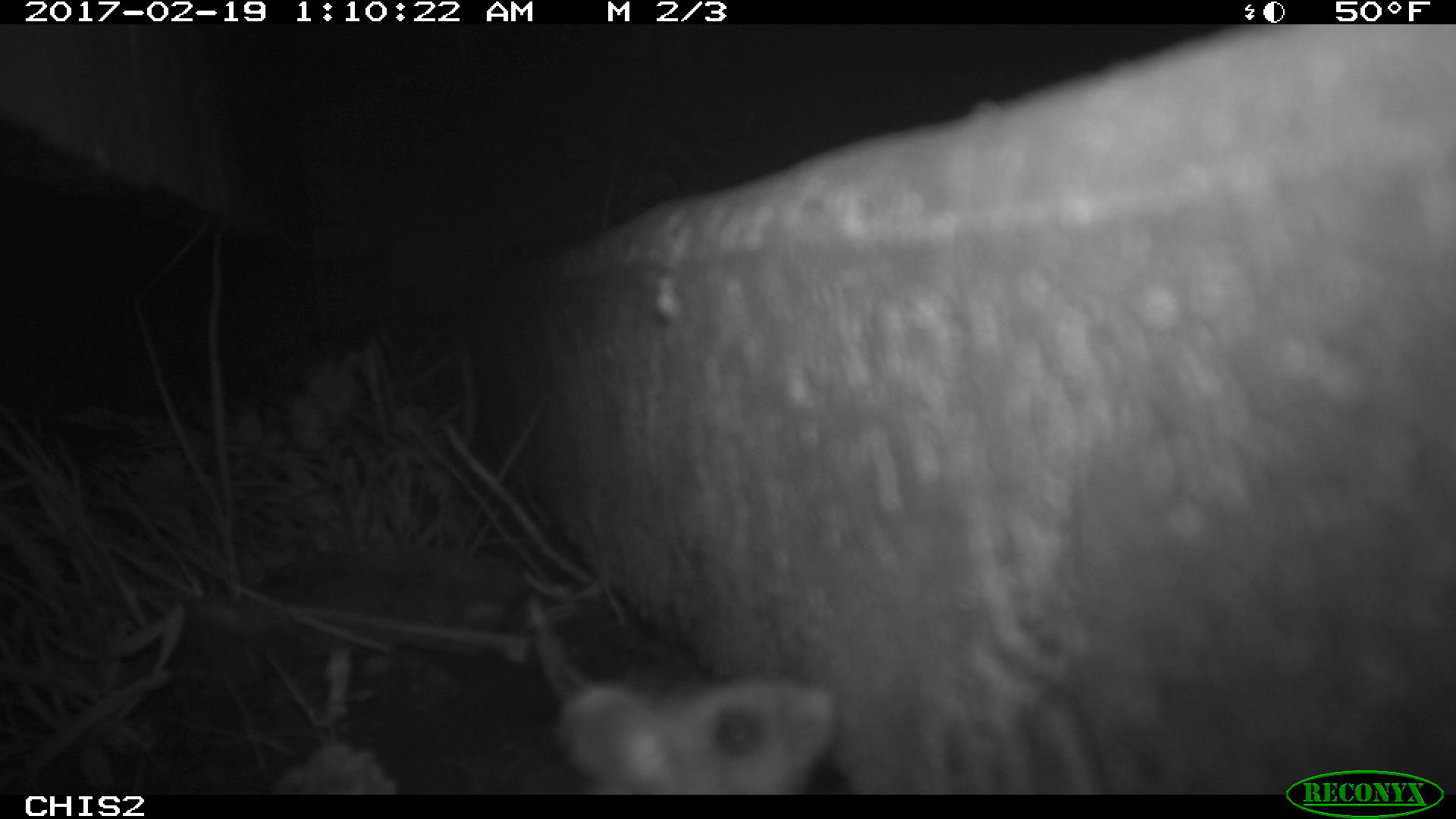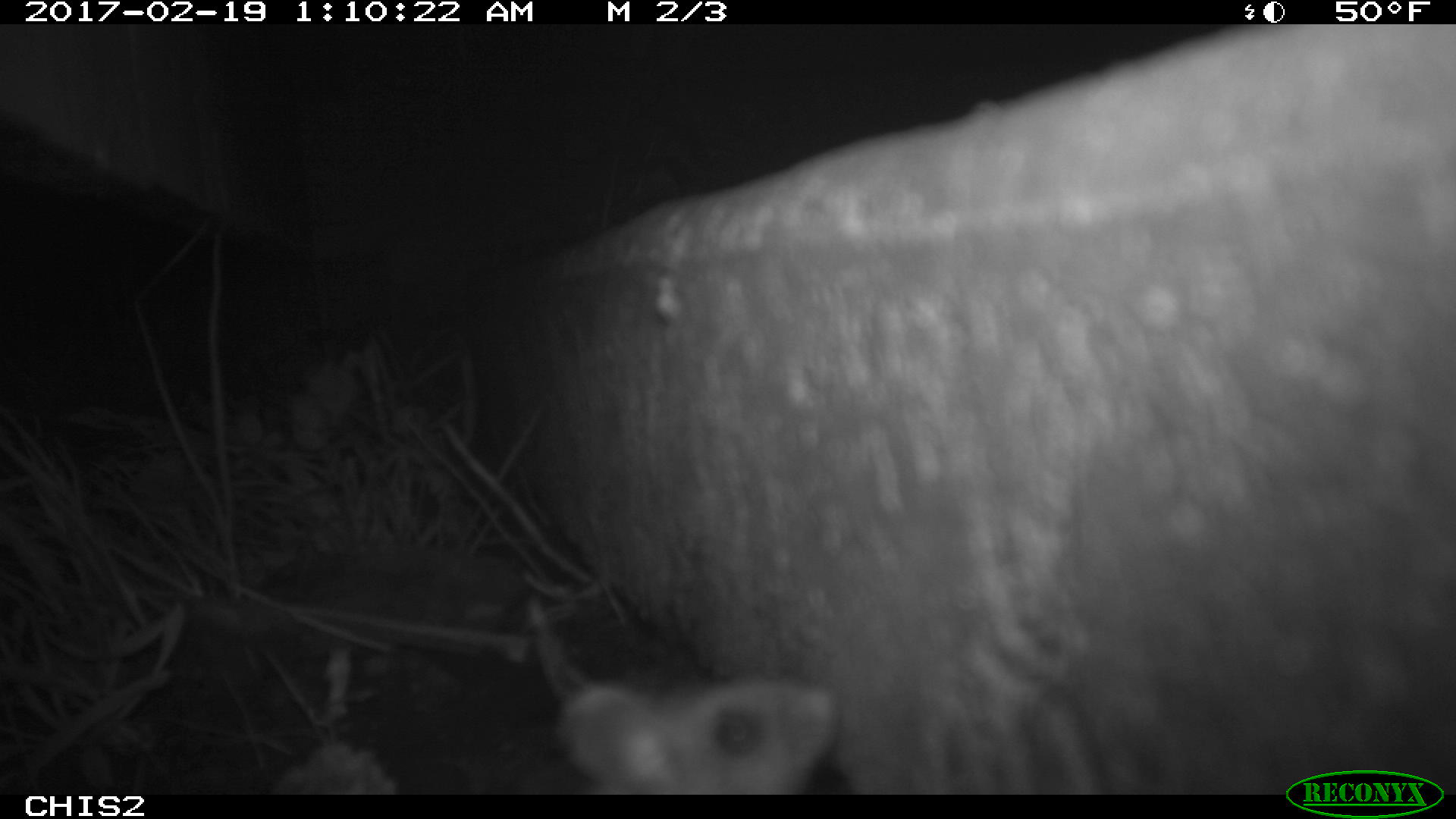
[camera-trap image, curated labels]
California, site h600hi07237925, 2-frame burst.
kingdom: Animalia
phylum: Chordata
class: Mammalia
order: Rodentia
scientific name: Rodentia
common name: rodent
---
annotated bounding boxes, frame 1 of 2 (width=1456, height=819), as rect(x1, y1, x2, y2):
rodent: rect(557, 680, 836, 794)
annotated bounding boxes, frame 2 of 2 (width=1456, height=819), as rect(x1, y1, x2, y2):
rodent: rect(554, 668, 841, 794)